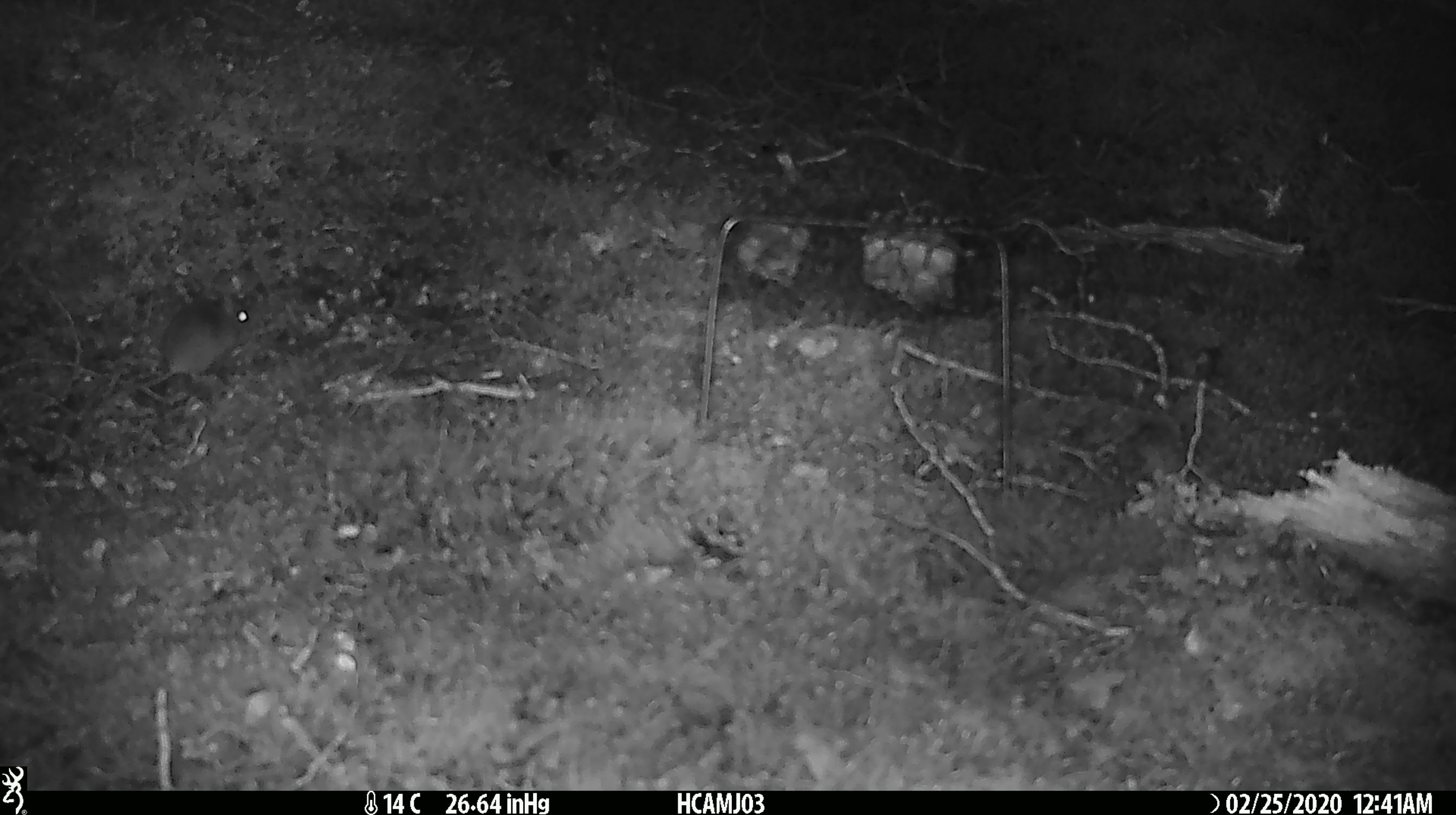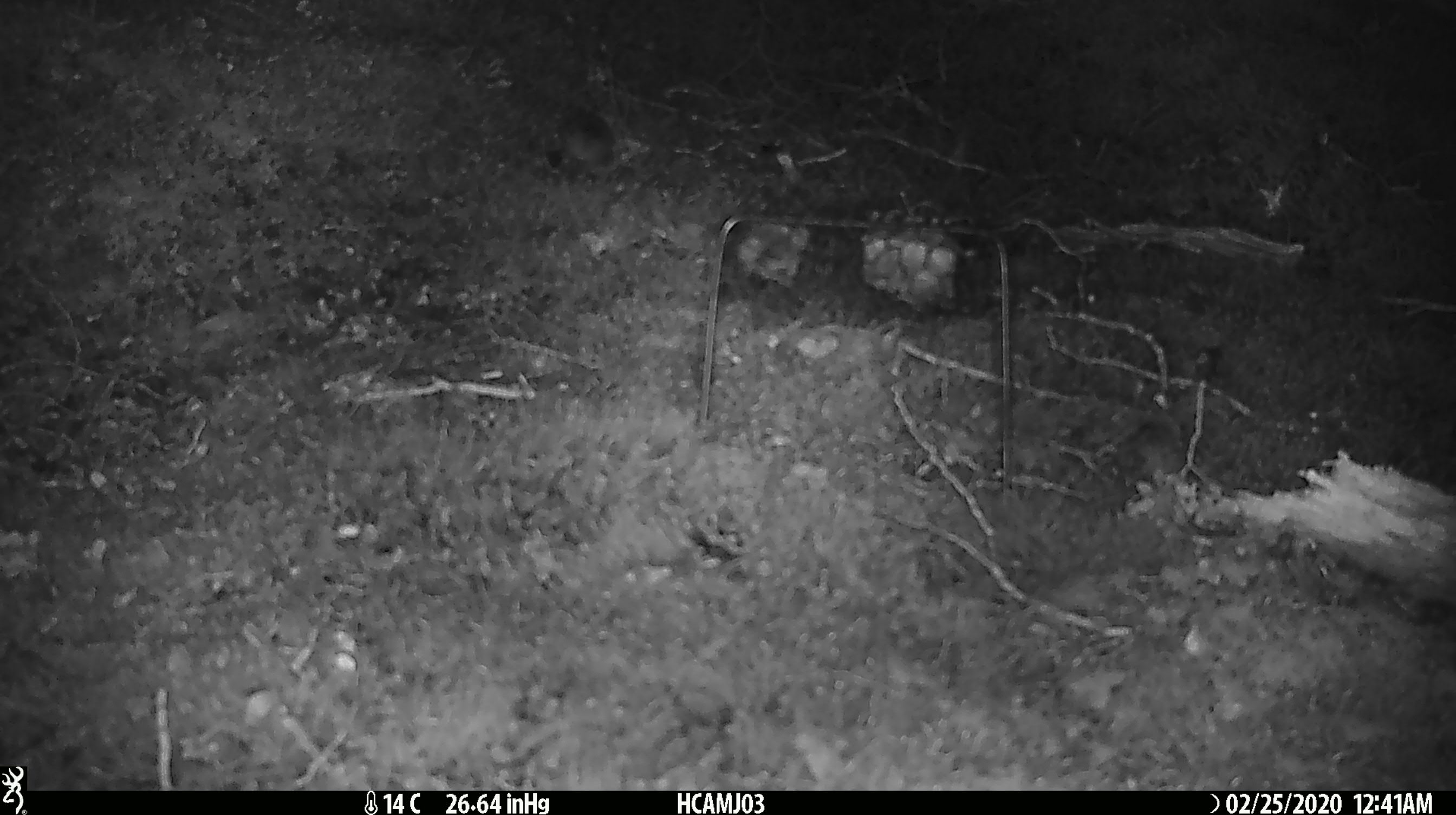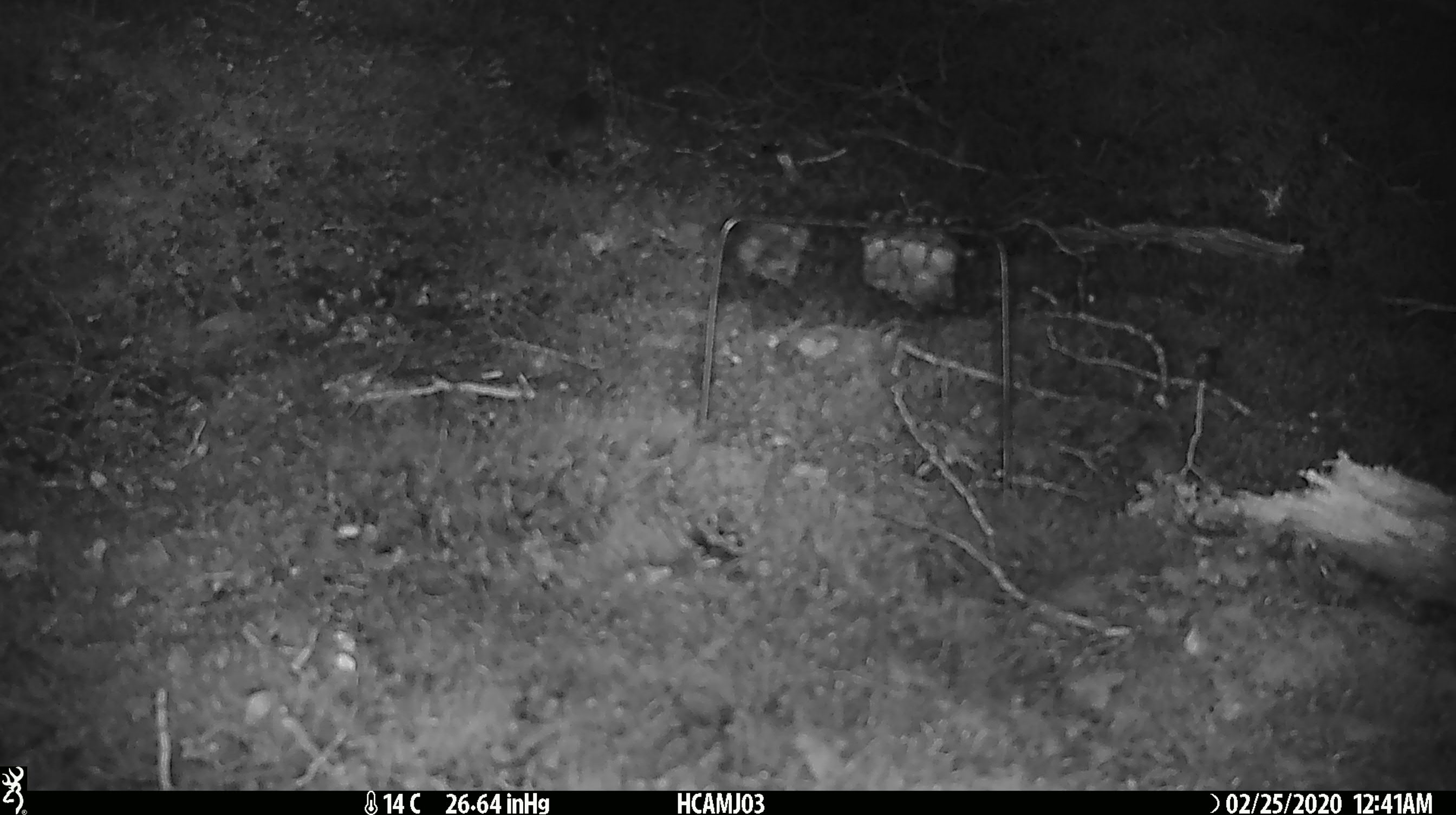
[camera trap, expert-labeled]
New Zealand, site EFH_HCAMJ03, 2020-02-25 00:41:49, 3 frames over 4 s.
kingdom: Animalia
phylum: Chordata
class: Mammalia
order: Rodentia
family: Muridae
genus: Mus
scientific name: Mus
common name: mouse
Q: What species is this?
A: Mouse (Mus).